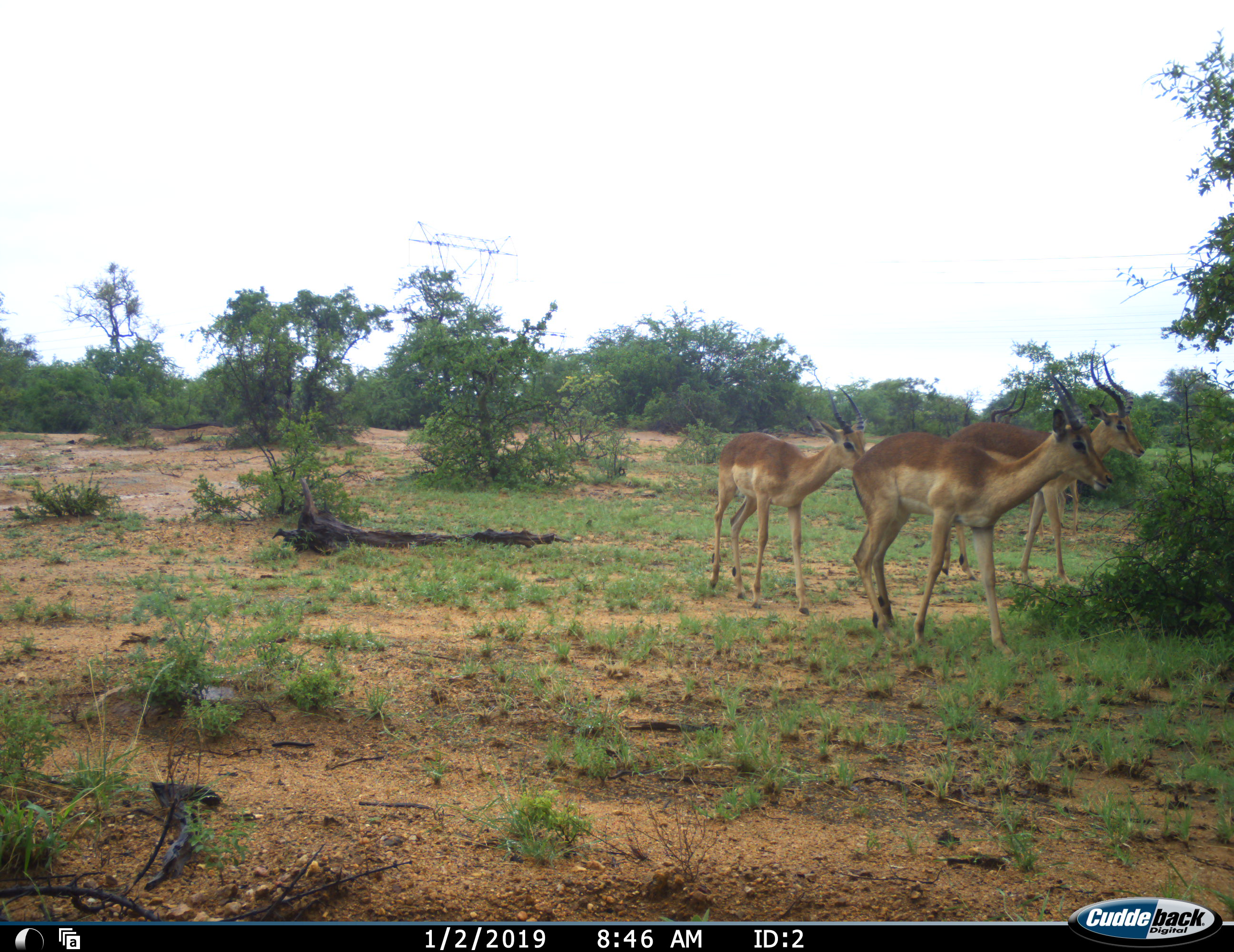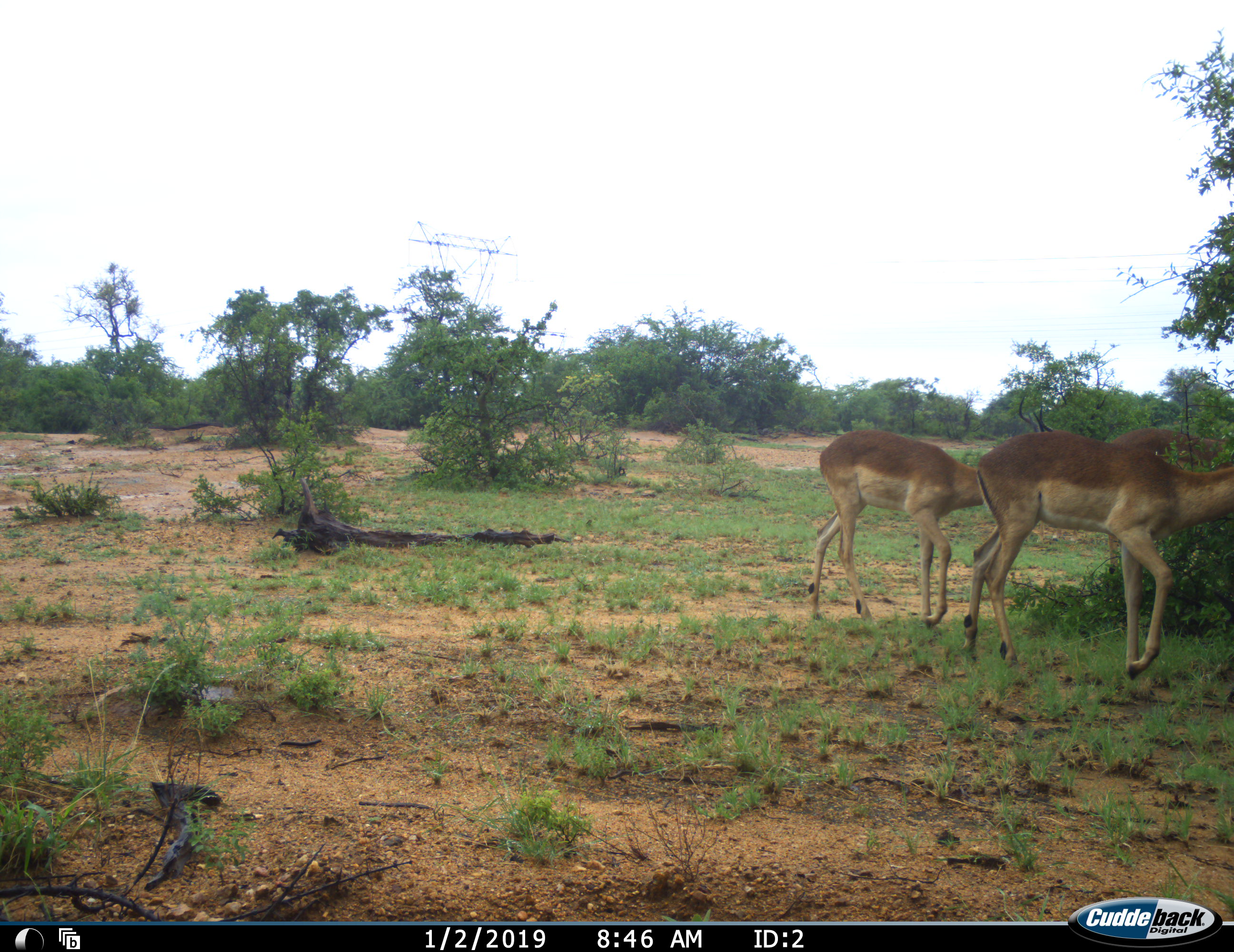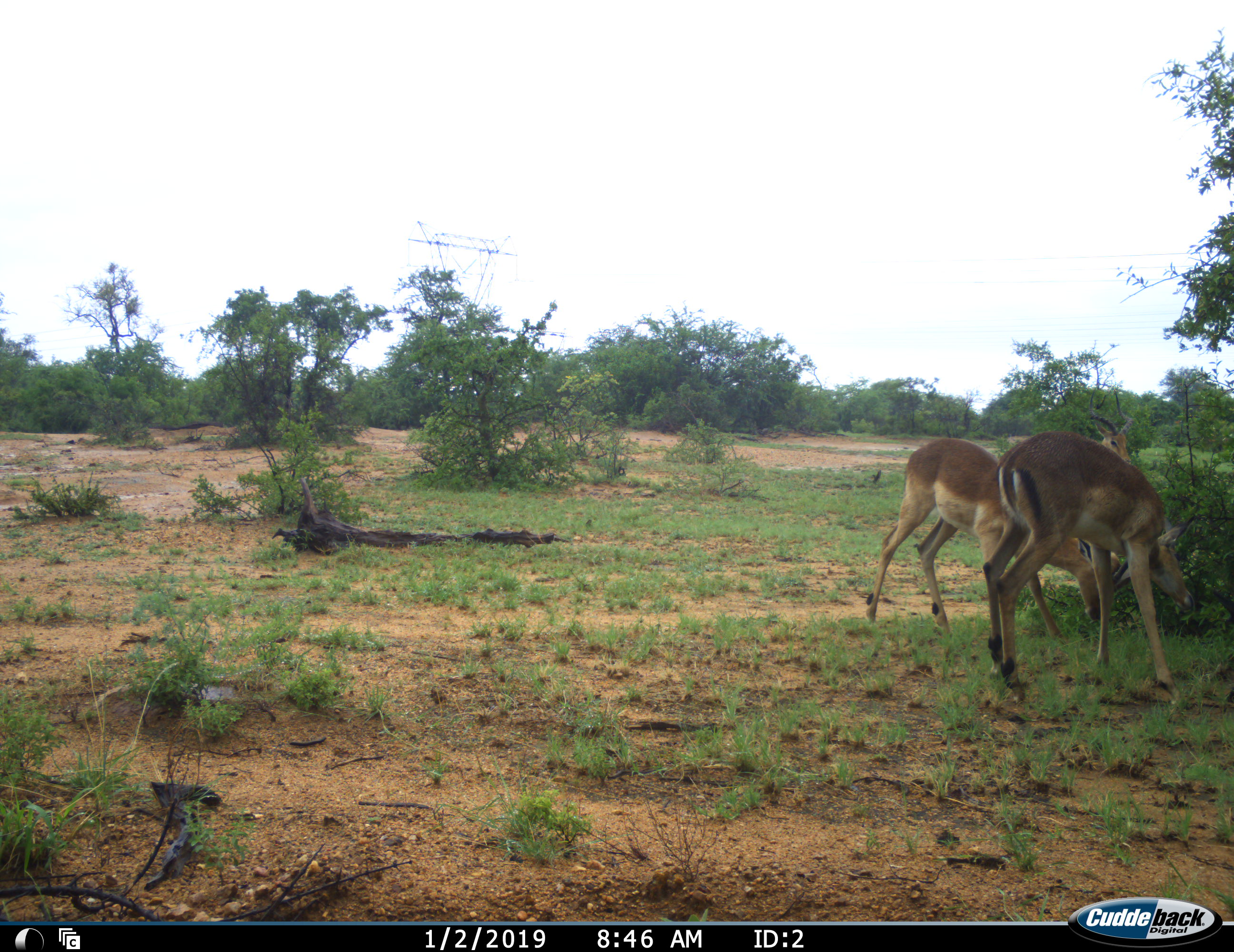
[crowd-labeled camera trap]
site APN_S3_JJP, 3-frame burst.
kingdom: Animalia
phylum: Chordata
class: Mammalia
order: Artiodactyla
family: Bovidae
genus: Aepyceros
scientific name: Aepyceros melampus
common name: impala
Impala (Aepyceros melampus), count 3. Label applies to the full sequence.